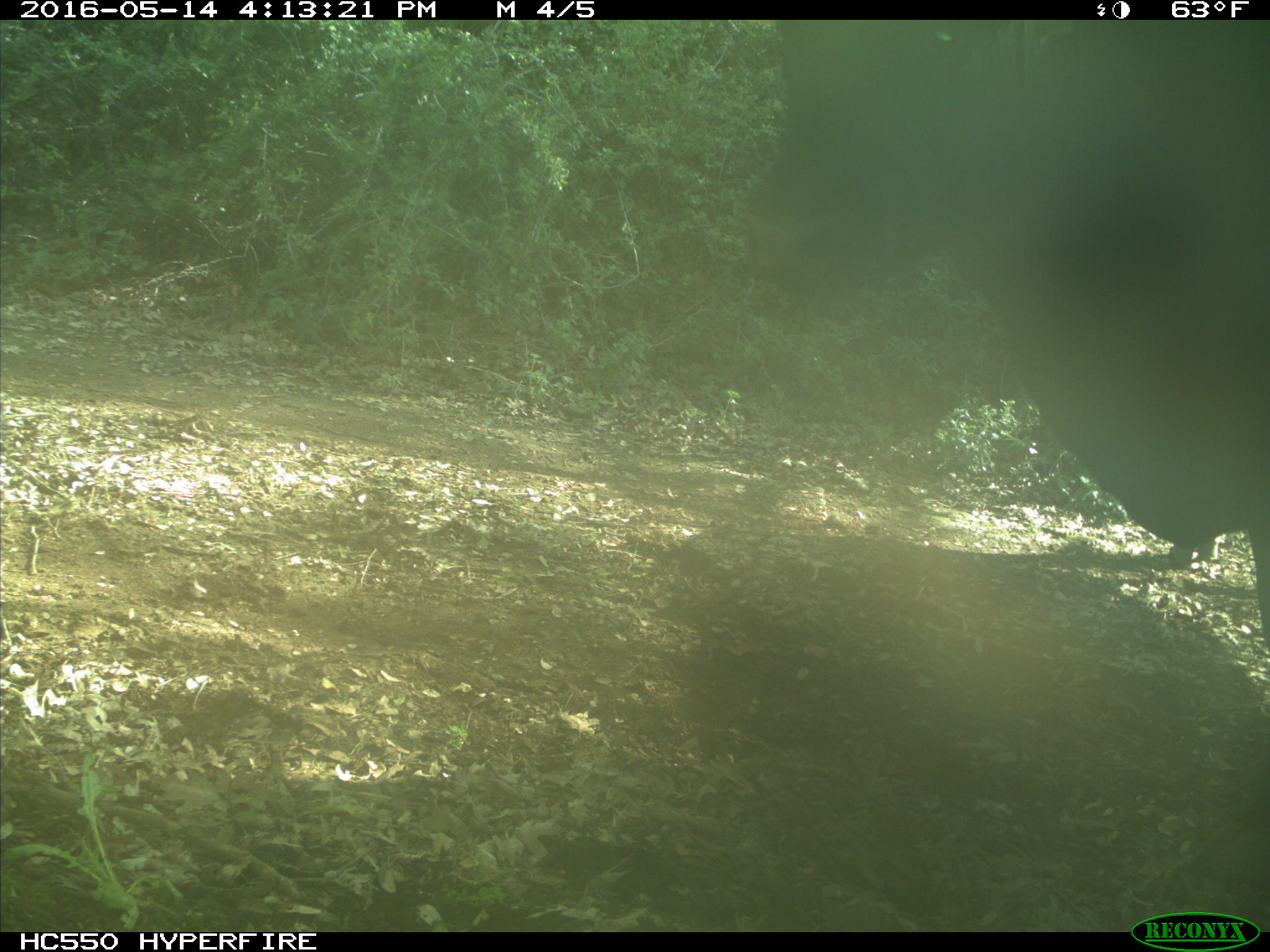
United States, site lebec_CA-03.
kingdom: Animalia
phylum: Chordata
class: Mammalia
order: Artiodactyla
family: Bovidae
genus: Bos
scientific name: Bos taurus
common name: domestic cow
Bos taurus (domestic cow).